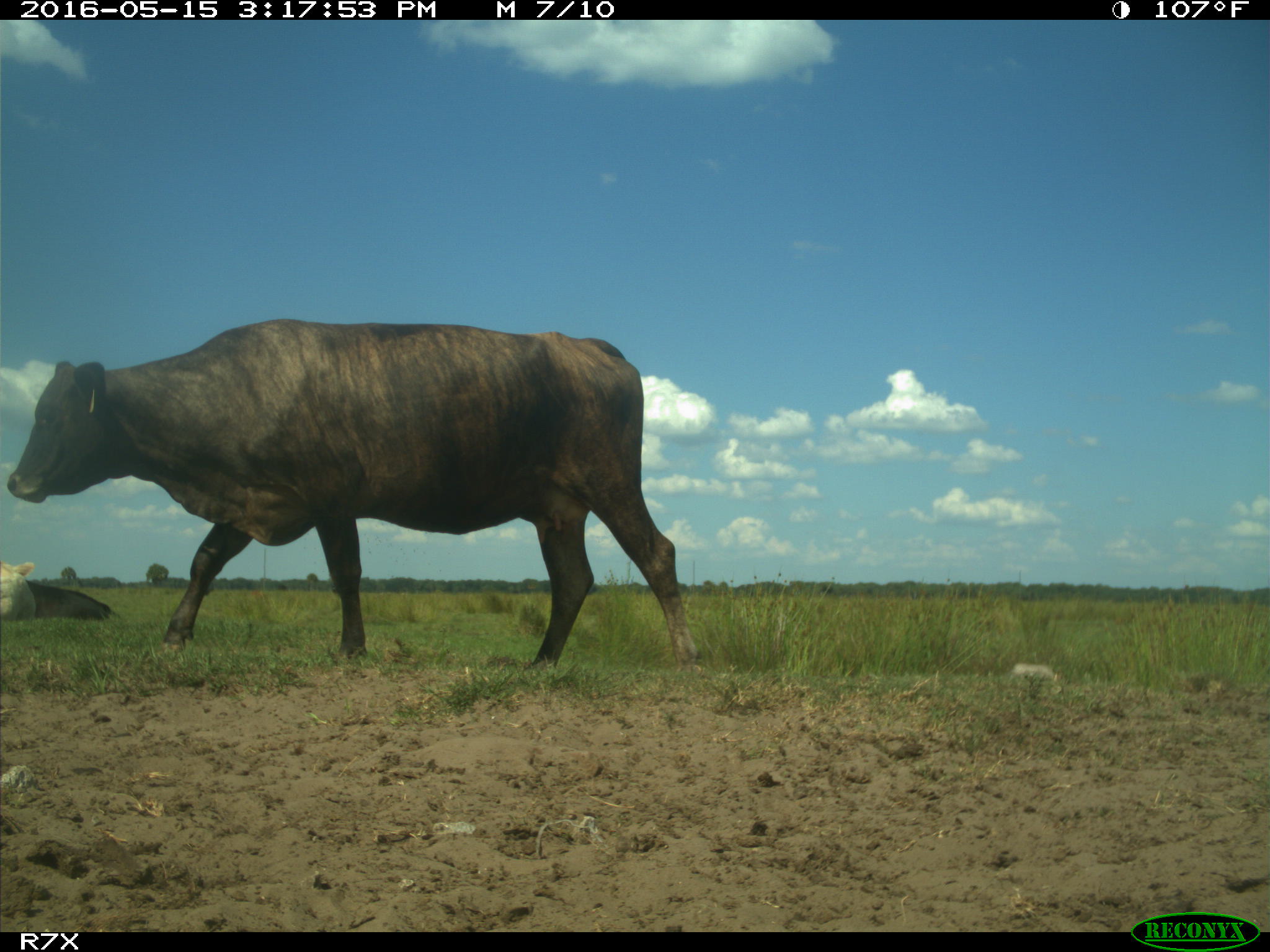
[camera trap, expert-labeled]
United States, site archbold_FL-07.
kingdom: Animalia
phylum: Chordata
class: Mammalia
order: Artiodactyla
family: Bovidae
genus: Bos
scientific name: Bos taurus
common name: domestic cow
Bos taurus (domestic cow).